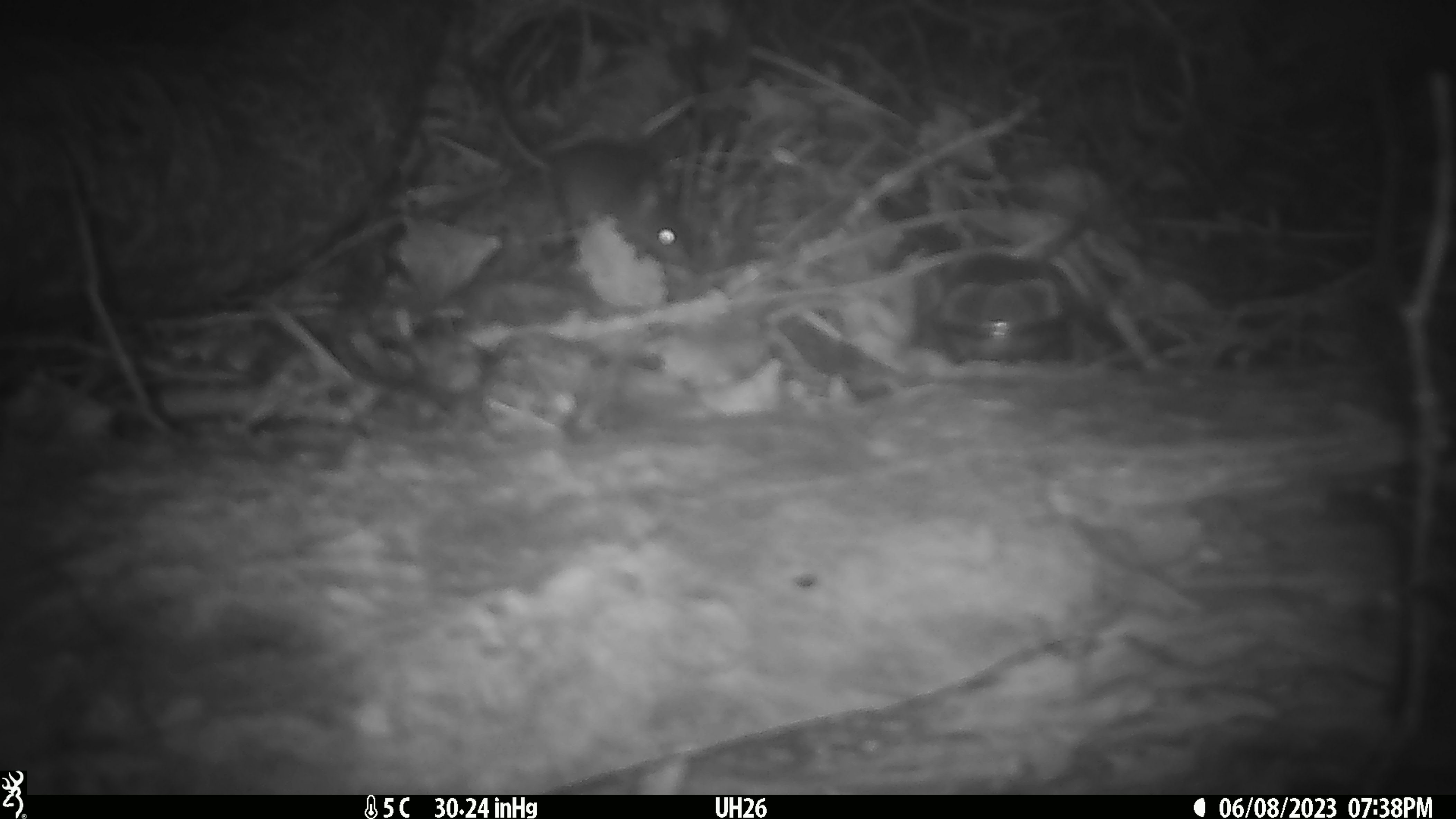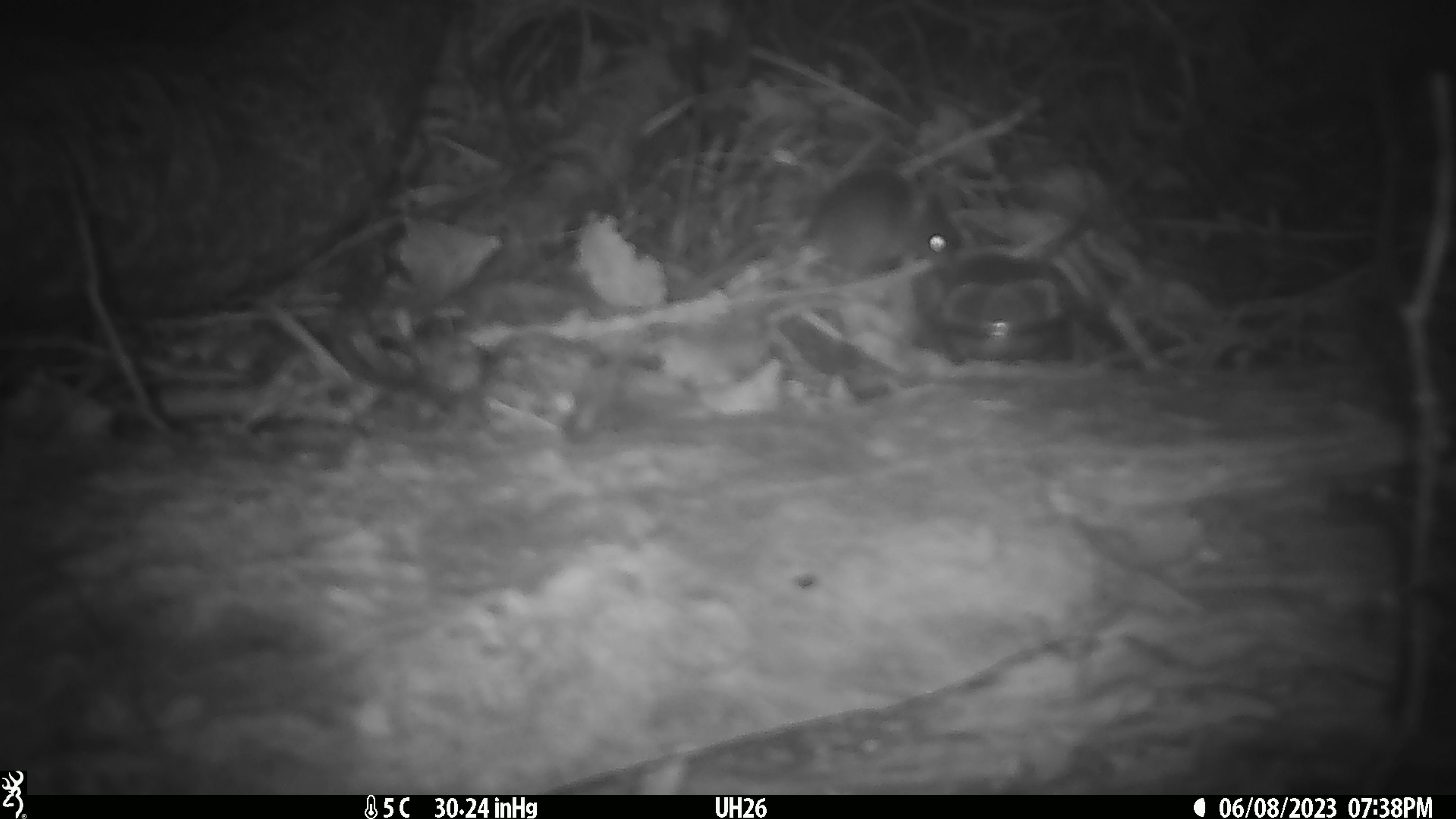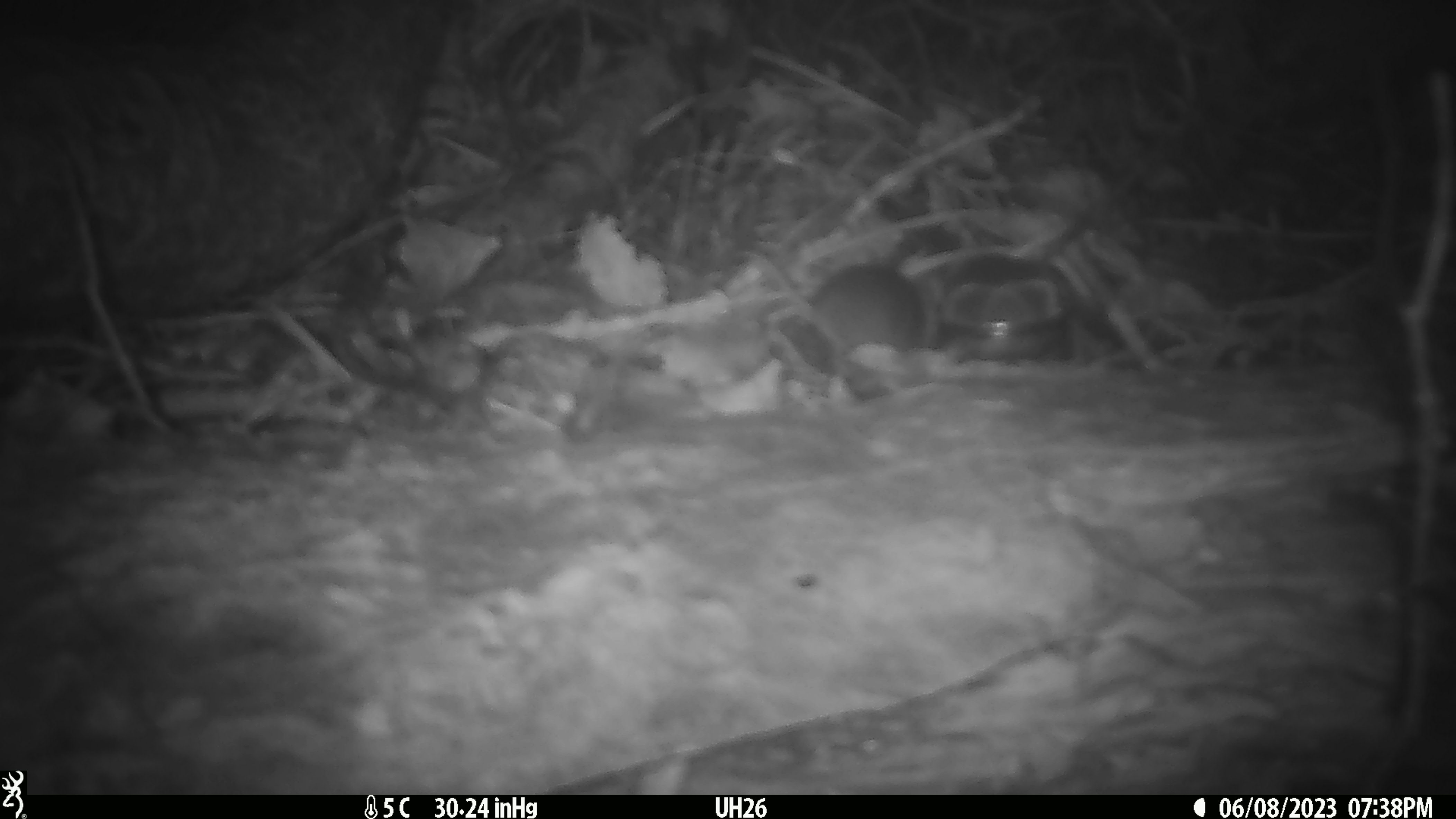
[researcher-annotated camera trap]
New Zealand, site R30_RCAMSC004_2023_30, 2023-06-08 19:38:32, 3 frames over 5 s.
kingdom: Animalia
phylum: Chordata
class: Mammalia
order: Rodentia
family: Muridae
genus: Mus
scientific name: Mus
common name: mouse